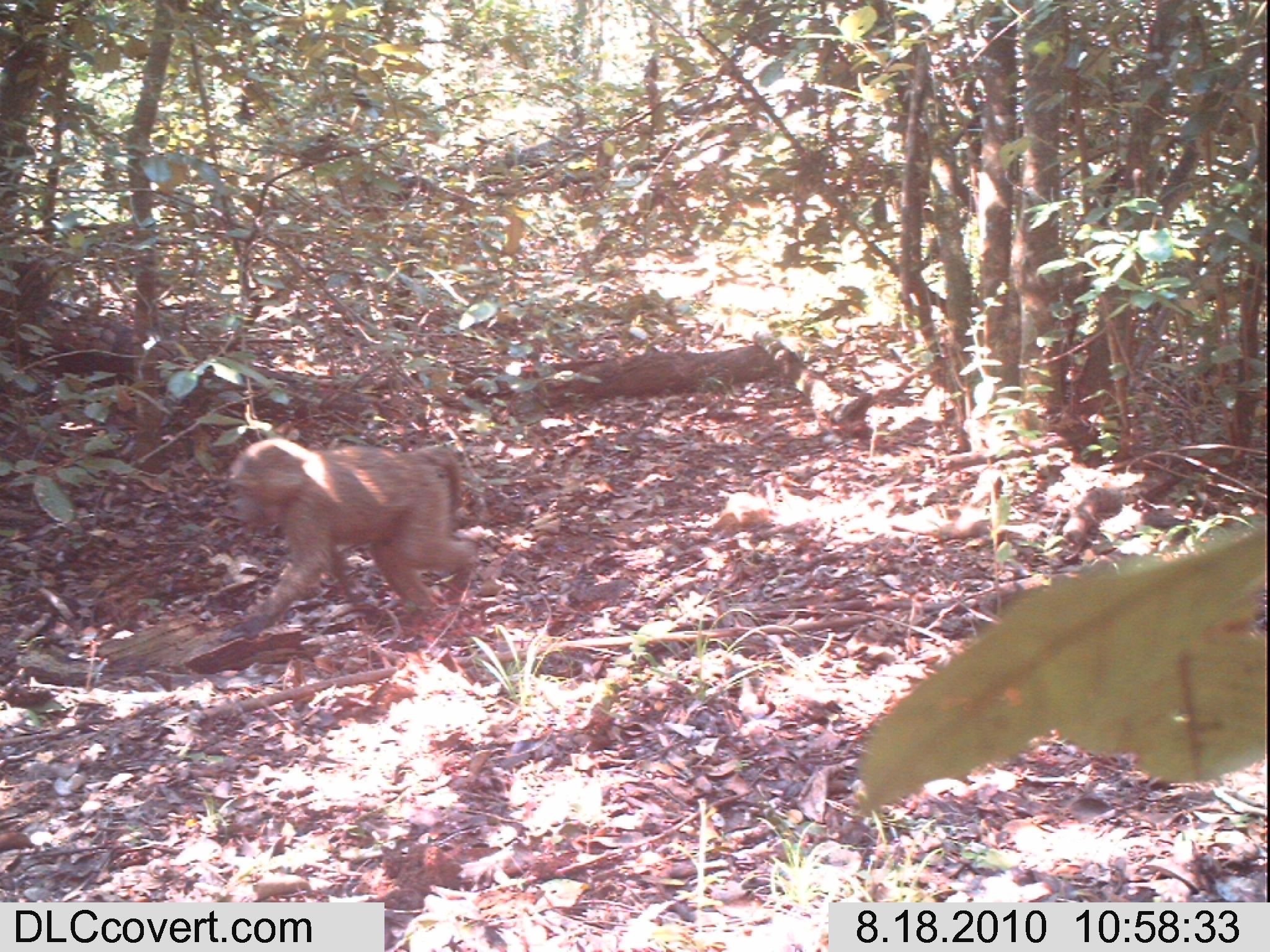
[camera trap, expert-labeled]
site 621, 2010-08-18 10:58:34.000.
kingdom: Animalia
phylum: Chordata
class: Mammalia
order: Primates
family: Cercopithecidae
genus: Papio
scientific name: Papio anubis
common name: olive baboon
Papio anubis (olive baboon), count 1.